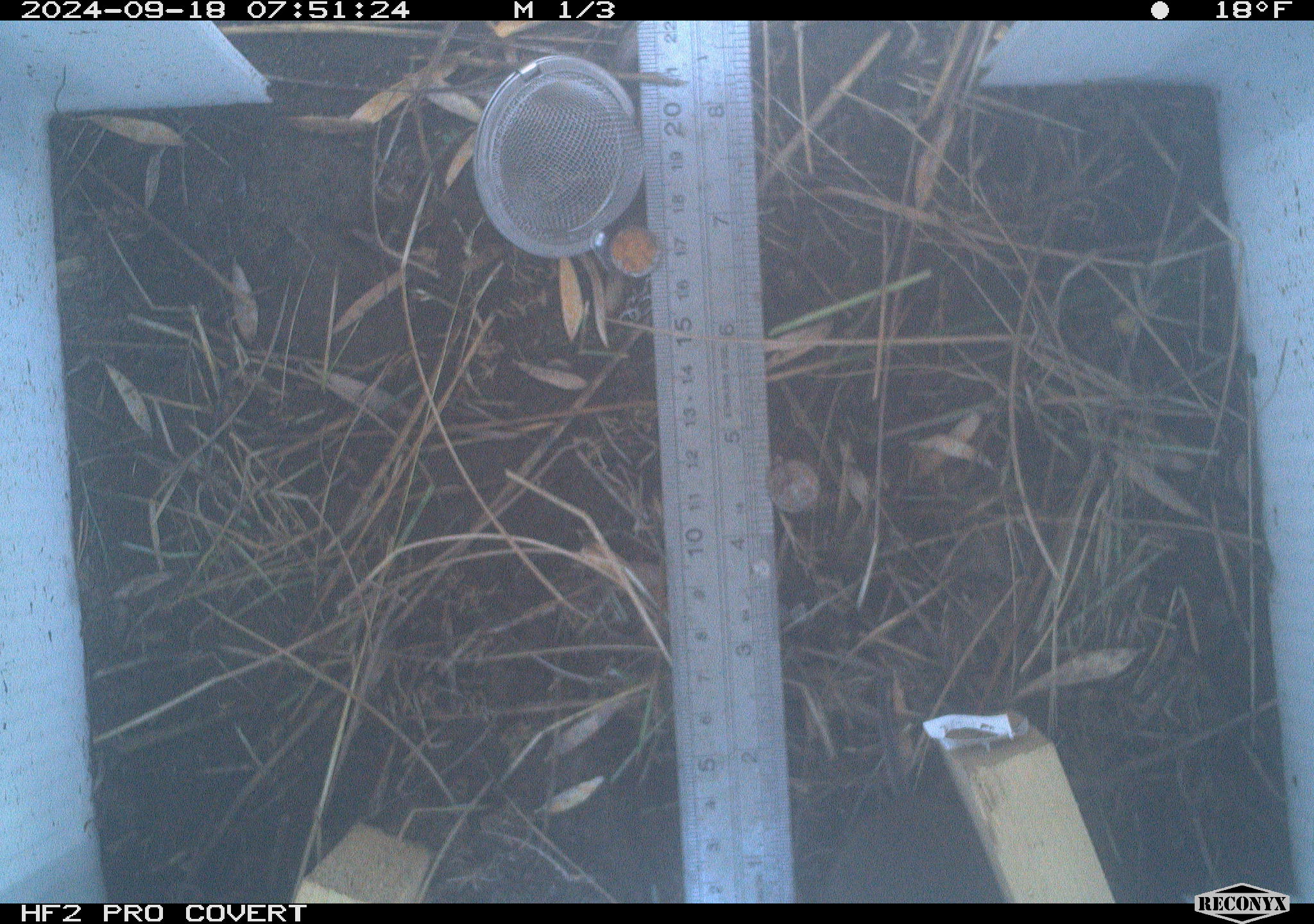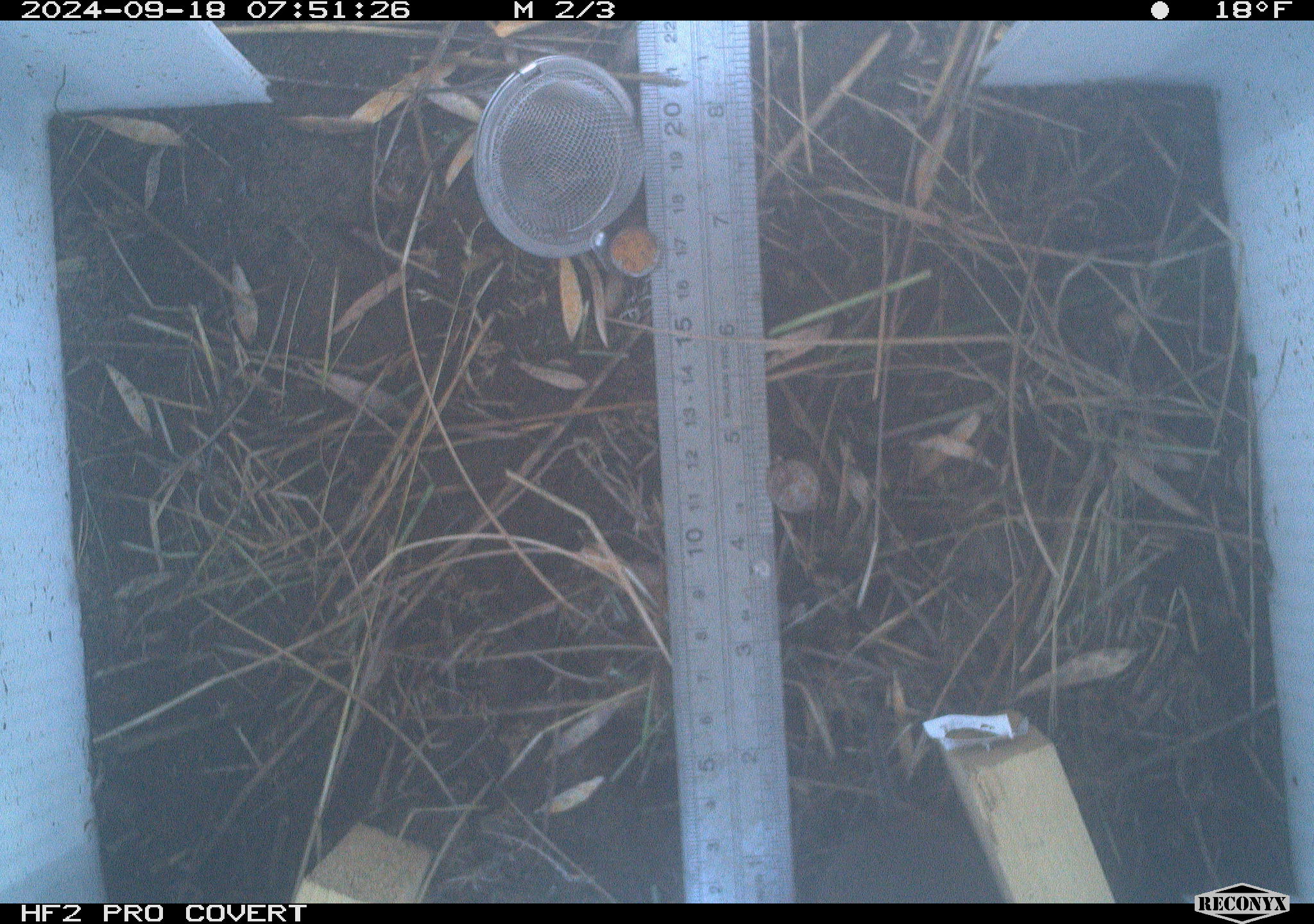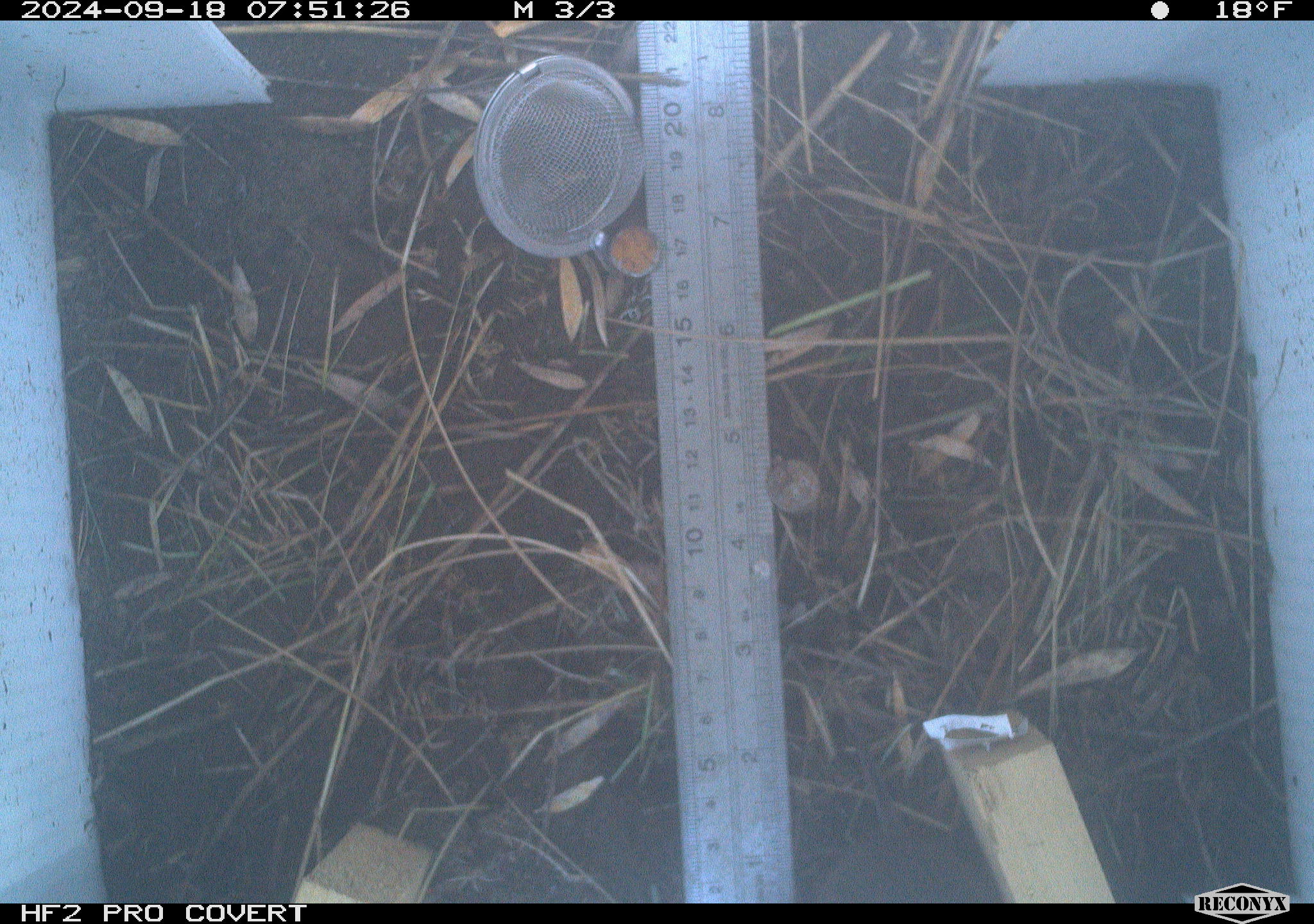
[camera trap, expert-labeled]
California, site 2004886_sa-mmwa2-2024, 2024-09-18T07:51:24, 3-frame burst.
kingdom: Animalia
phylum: Chordata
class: Mammalia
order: Rodentia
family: Cricetidae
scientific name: Arvicolinae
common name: voles, lemmings, and muskrats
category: arvicolinae subfamily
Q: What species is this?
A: Arvicolinae subfamily (voles, lemmings, and muskrats) (Arvicolinae).